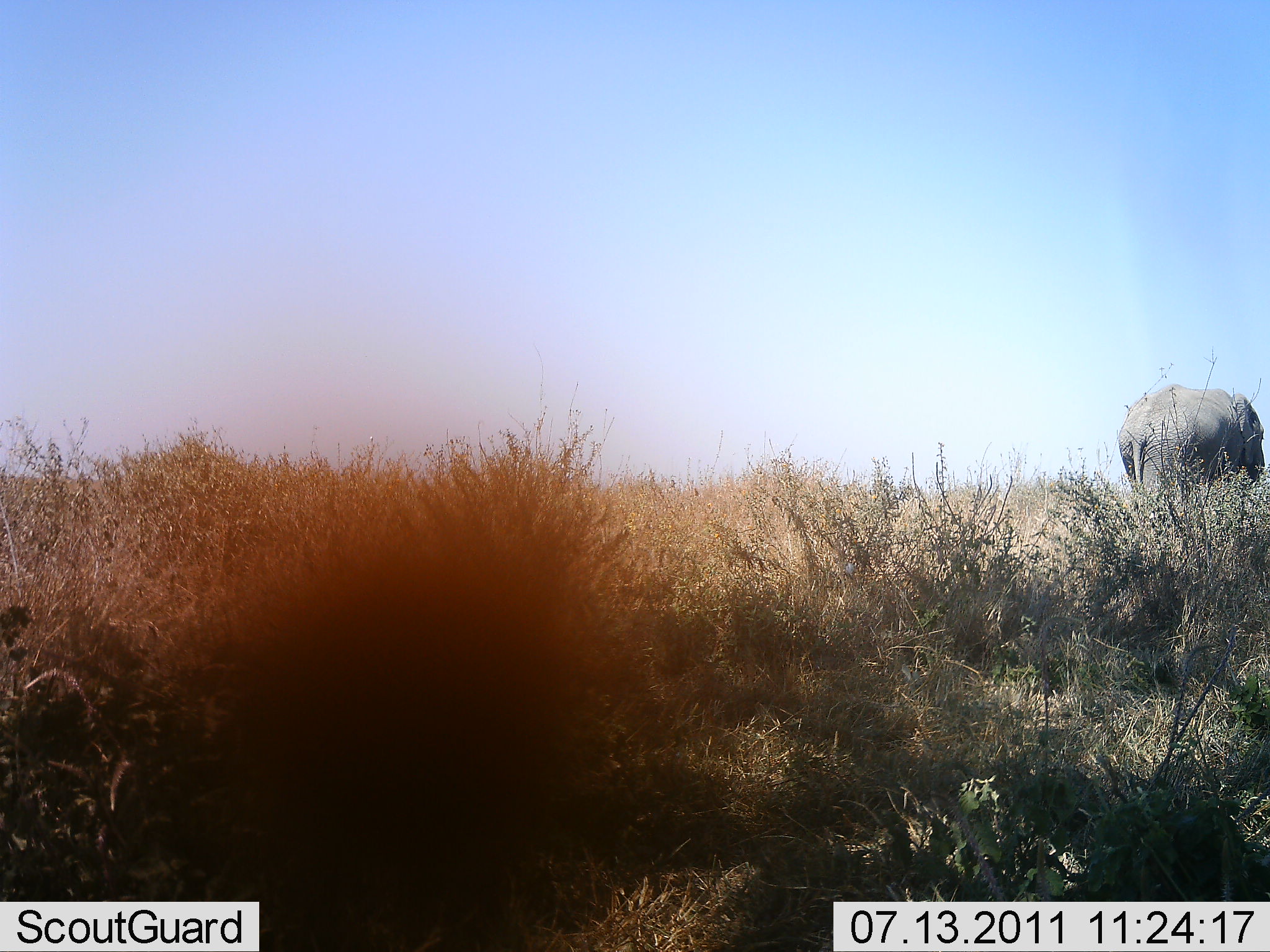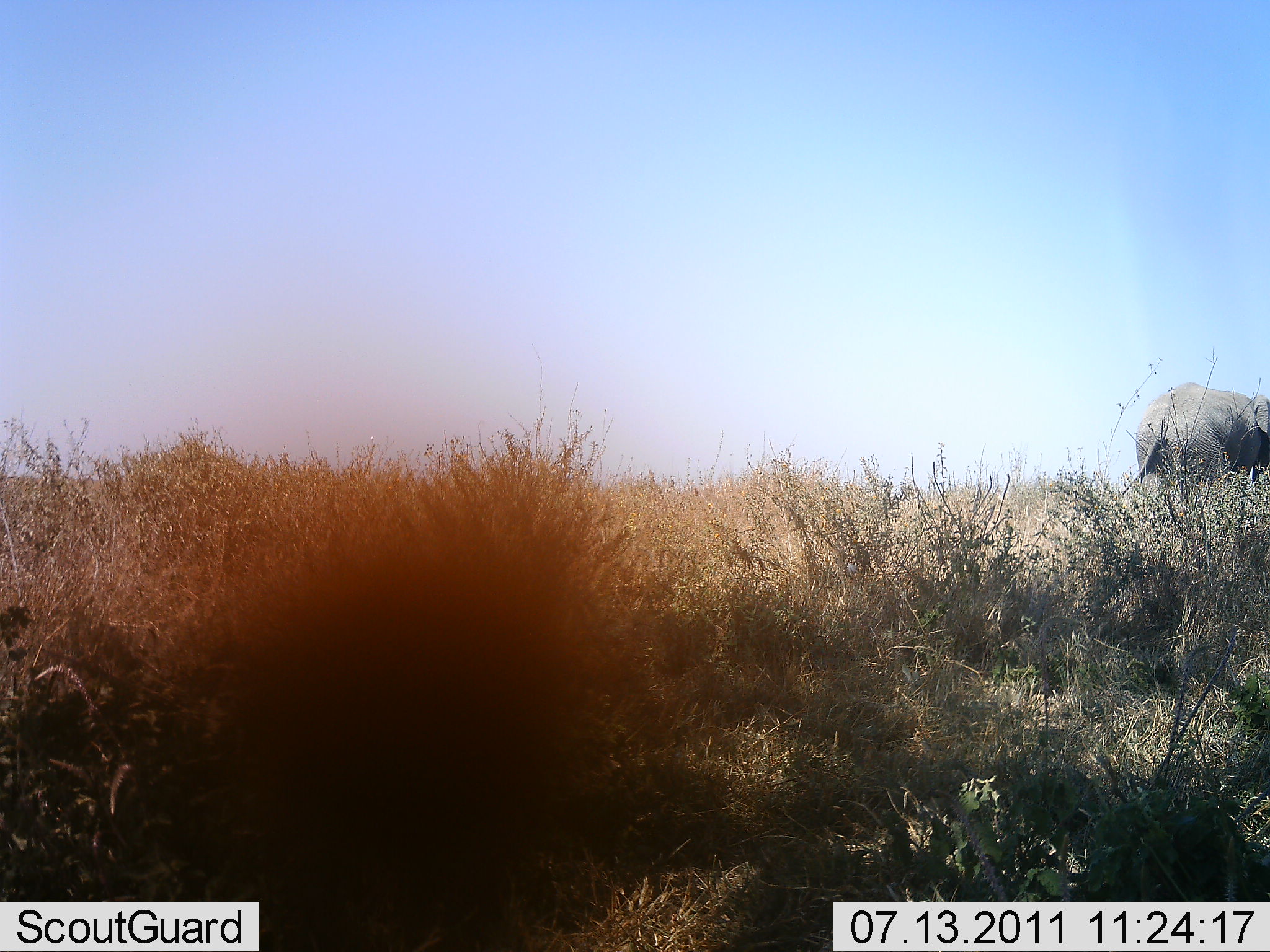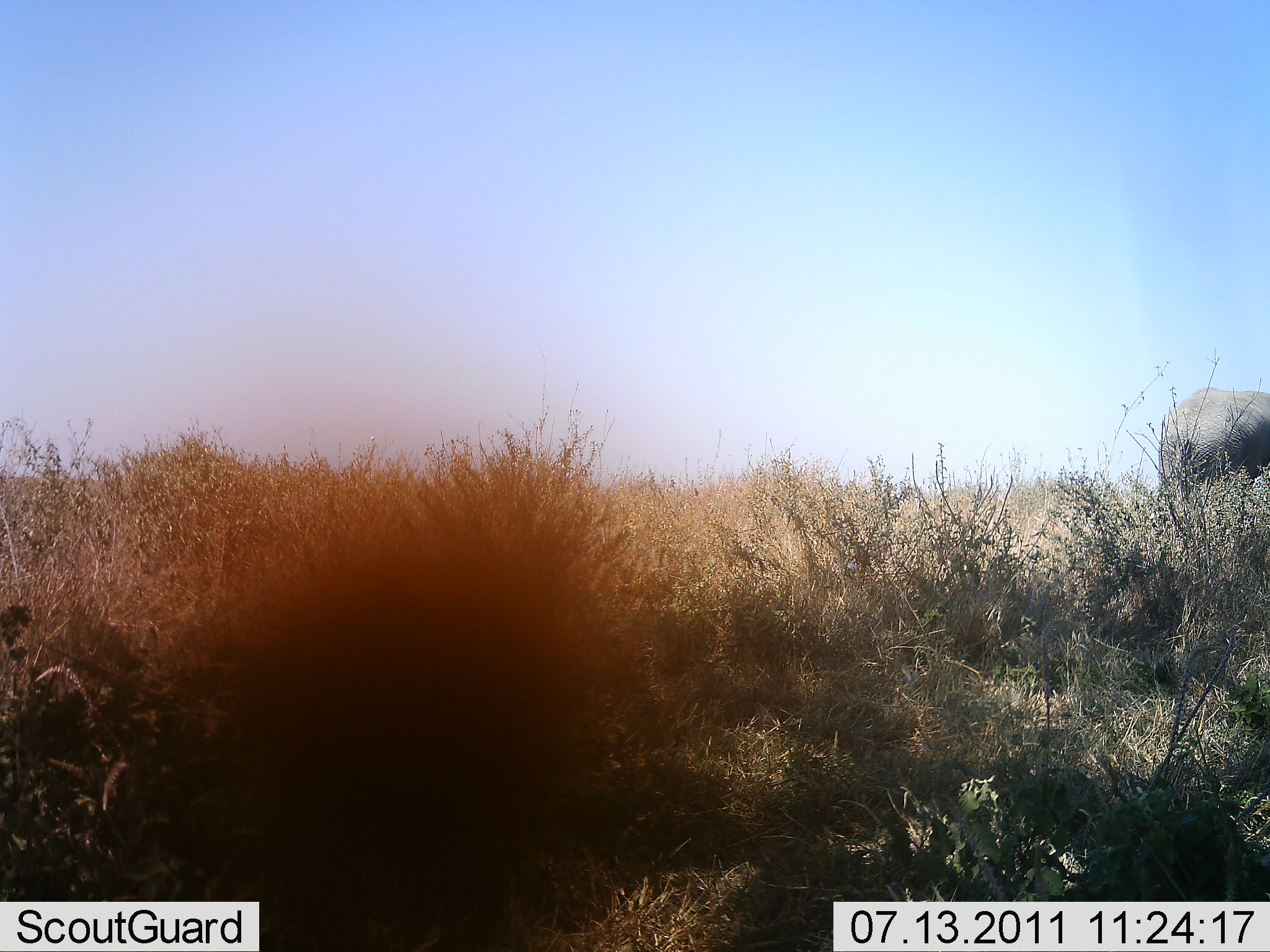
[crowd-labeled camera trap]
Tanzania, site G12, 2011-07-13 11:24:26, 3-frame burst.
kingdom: Animalia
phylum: Chordata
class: Mammalia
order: Proboscidea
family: Elephantidae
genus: Loxodonta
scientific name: Loxodonta africana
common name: african bush elephant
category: elephant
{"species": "elephant (african bush elephant) (Loxodonta africana)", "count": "1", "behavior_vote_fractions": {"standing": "0%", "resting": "0%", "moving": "100%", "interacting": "0%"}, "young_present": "0%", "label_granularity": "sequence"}